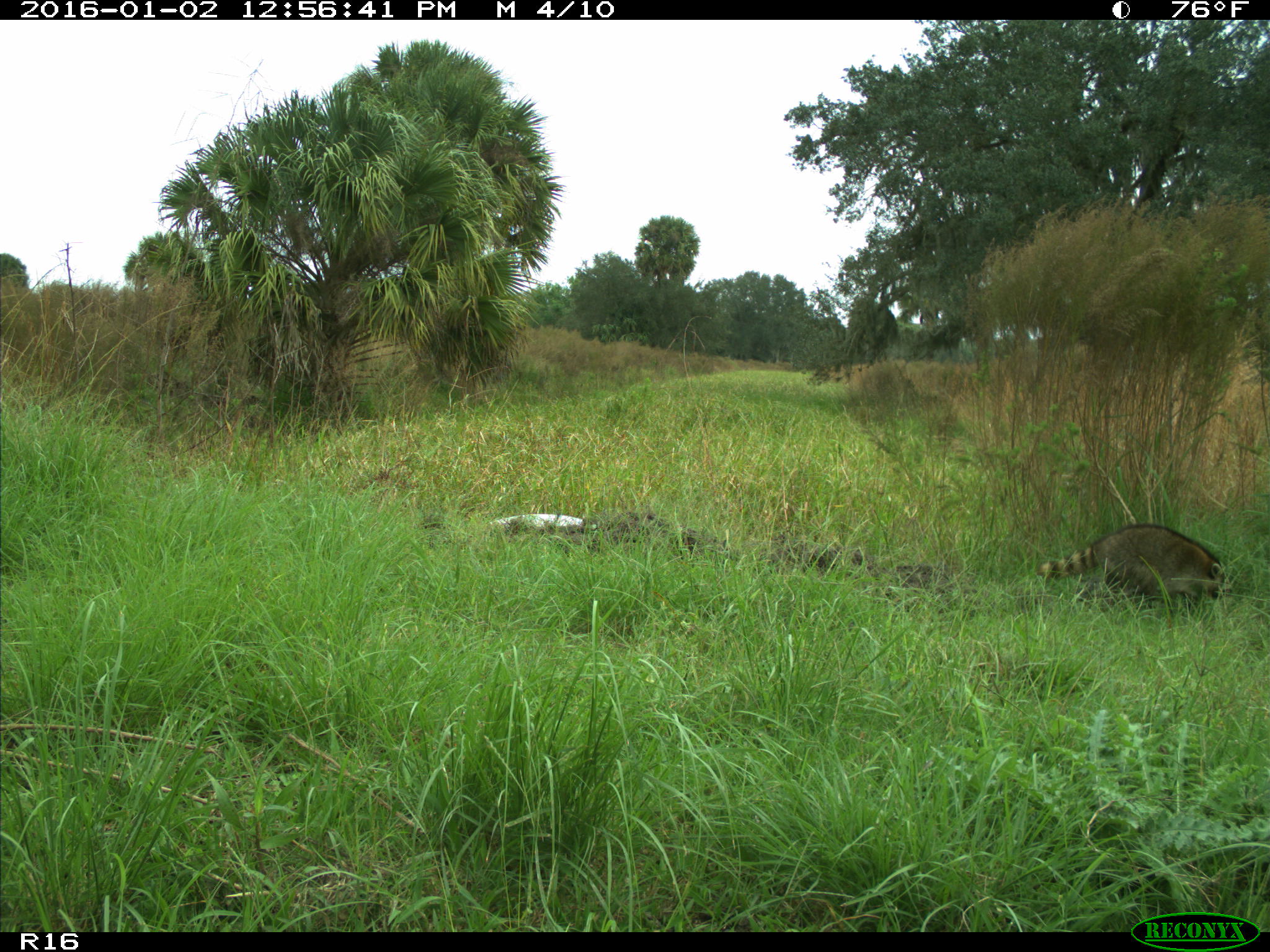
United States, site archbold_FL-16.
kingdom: Animalia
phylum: Chordata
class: Mammalia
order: Carnivora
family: Procyonidae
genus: Procyon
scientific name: Procyon lotor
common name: common raccoon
Procyon lotor (common raccoon).